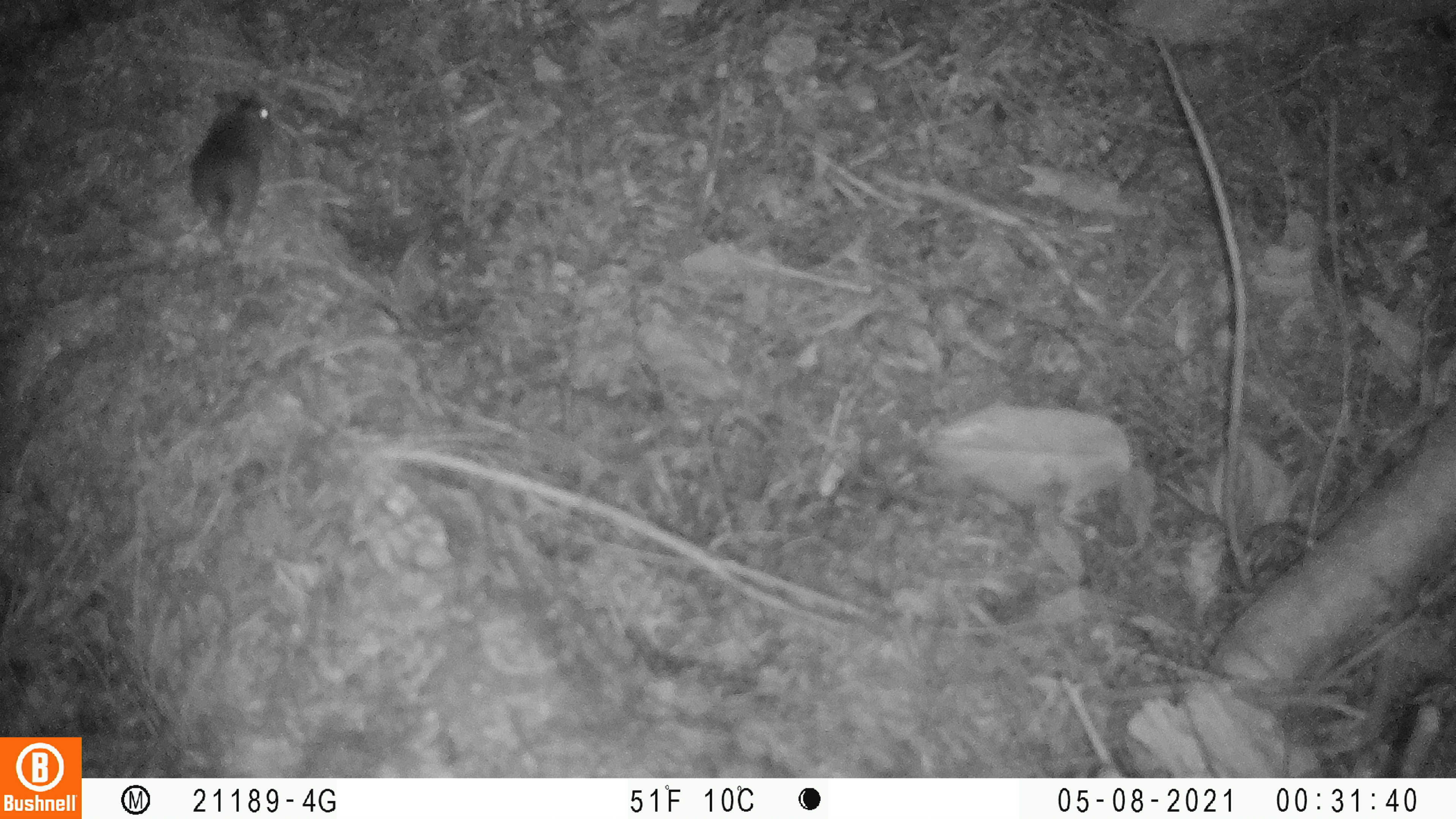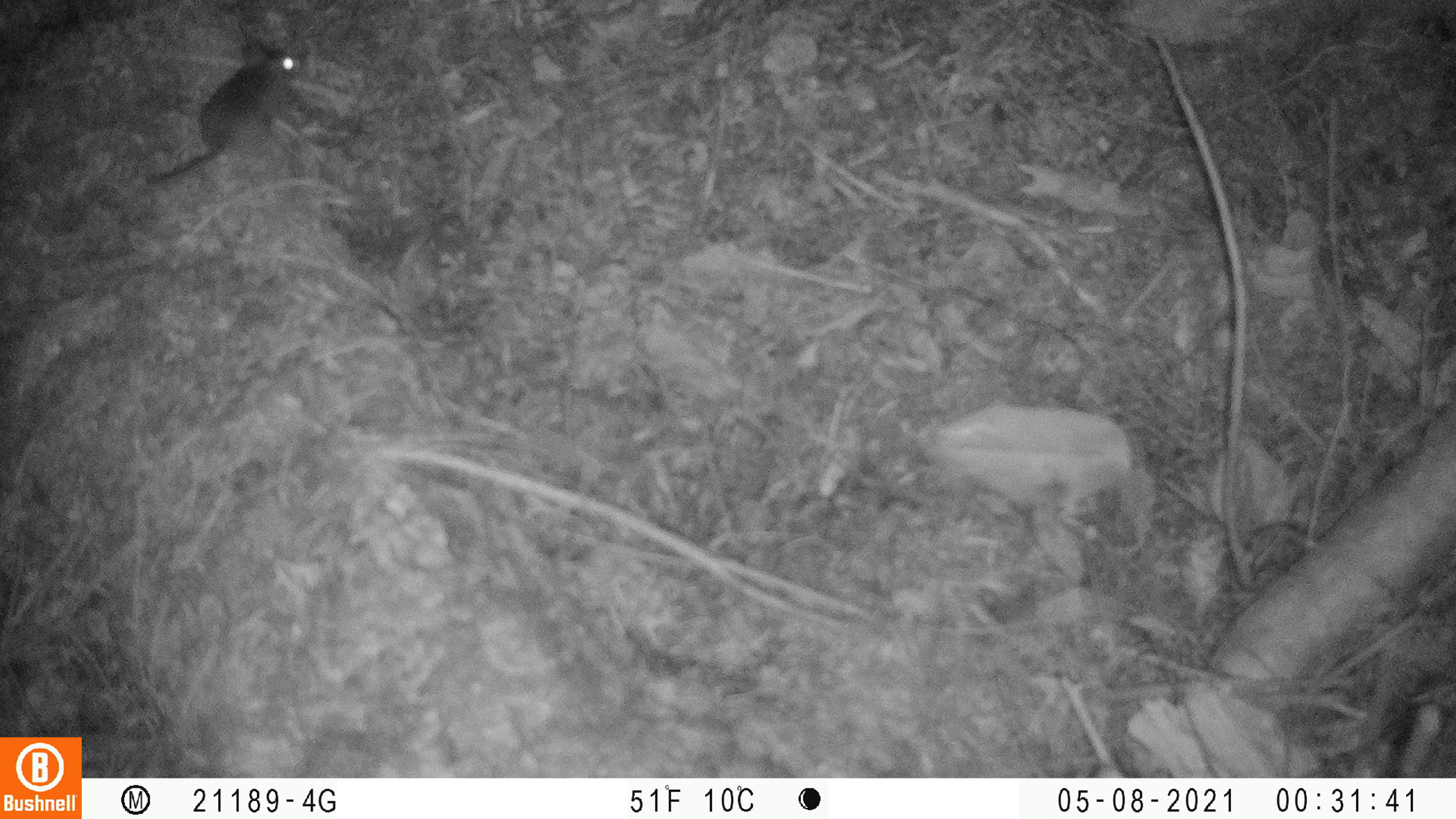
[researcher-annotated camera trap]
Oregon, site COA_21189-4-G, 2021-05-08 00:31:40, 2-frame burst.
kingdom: Animalia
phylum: Chordata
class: Mammalia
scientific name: Mammalia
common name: small mammal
Small mammal (Mammalia).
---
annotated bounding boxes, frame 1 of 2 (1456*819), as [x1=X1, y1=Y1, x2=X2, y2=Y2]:
small mammal: [x1=176, y1=79, x2=275, y2=259]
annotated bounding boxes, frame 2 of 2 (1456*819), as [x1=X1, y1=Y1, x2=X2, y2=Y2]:
small mammal: [x1=142, y1=30, x2=321, y2=193]